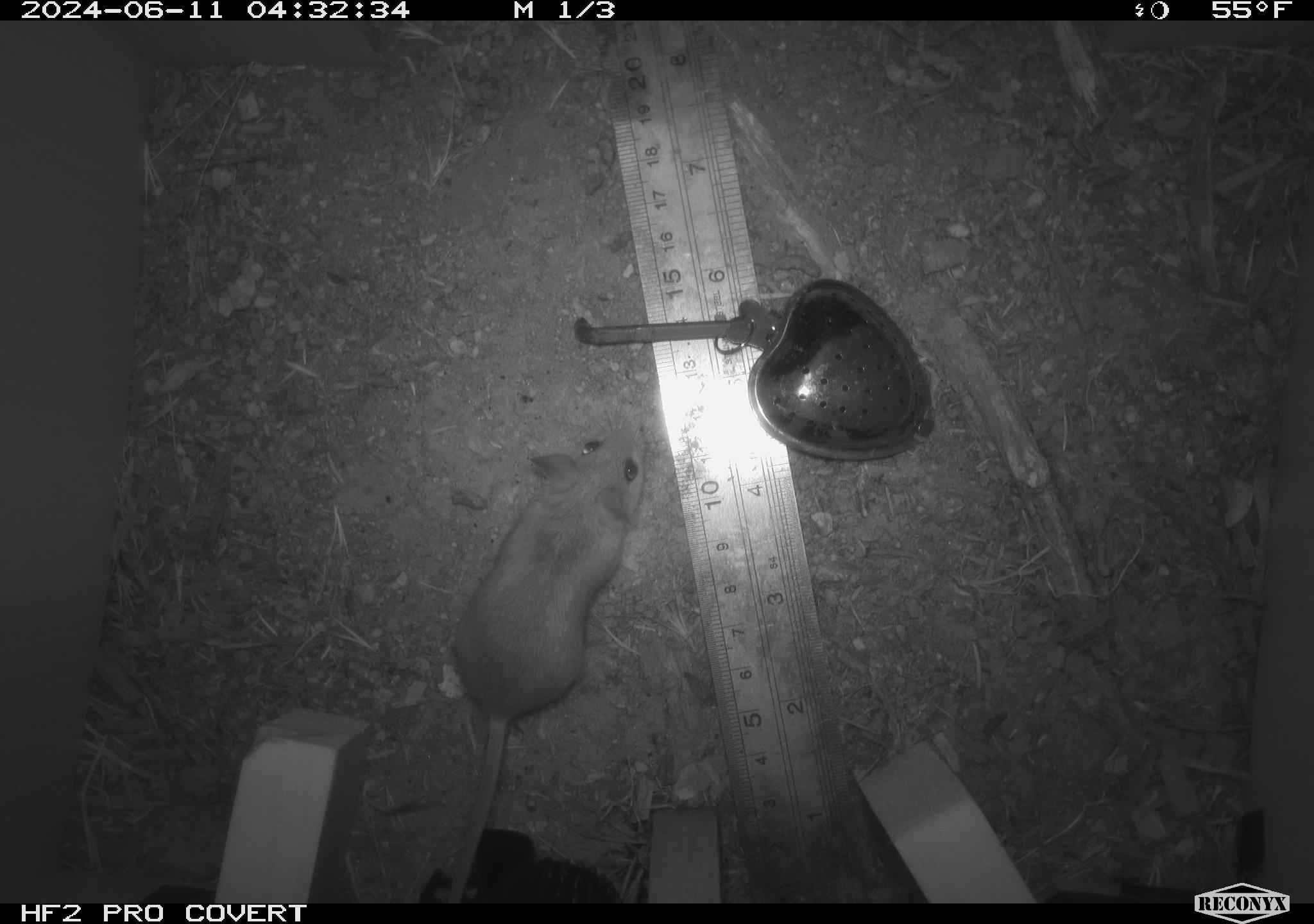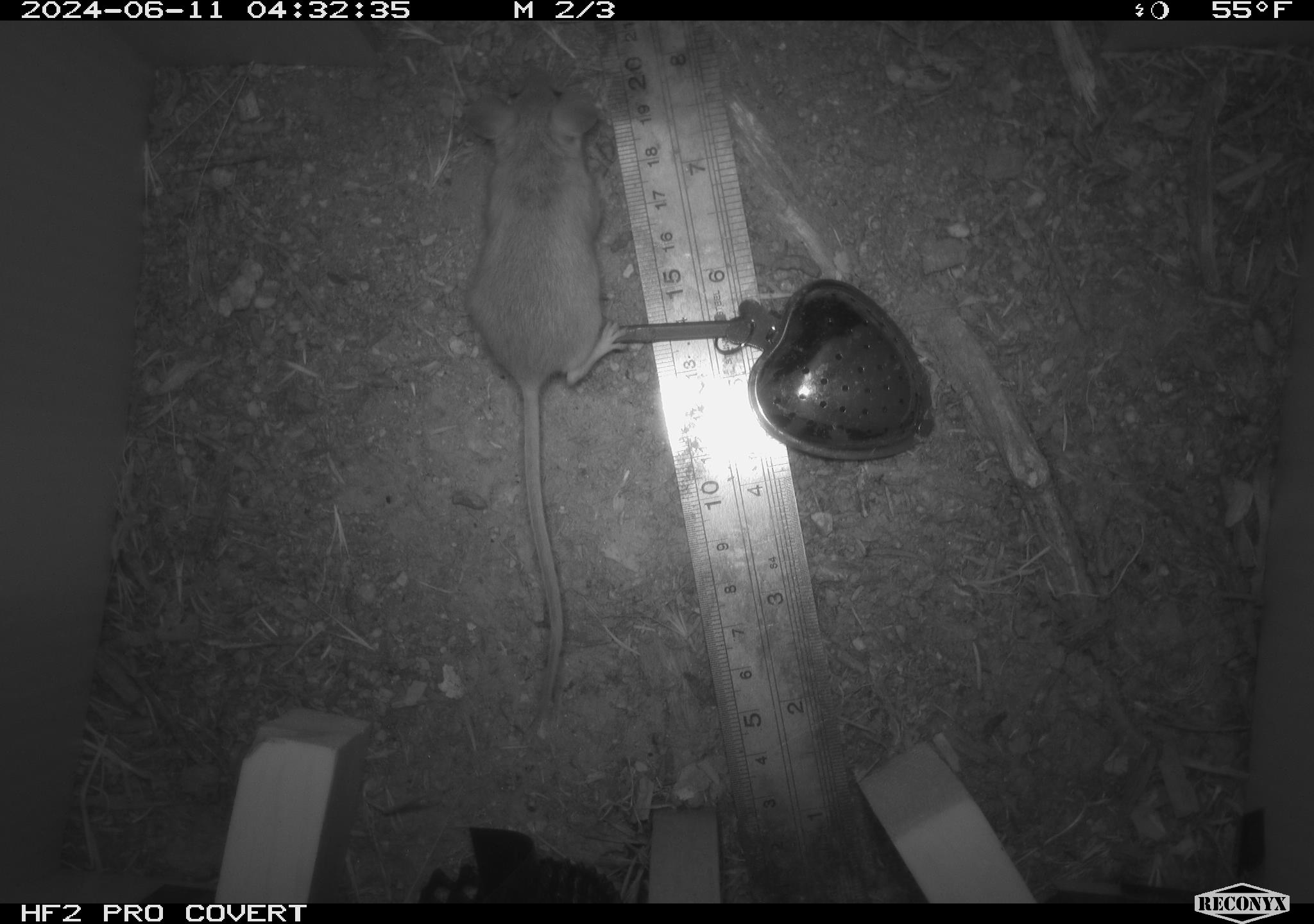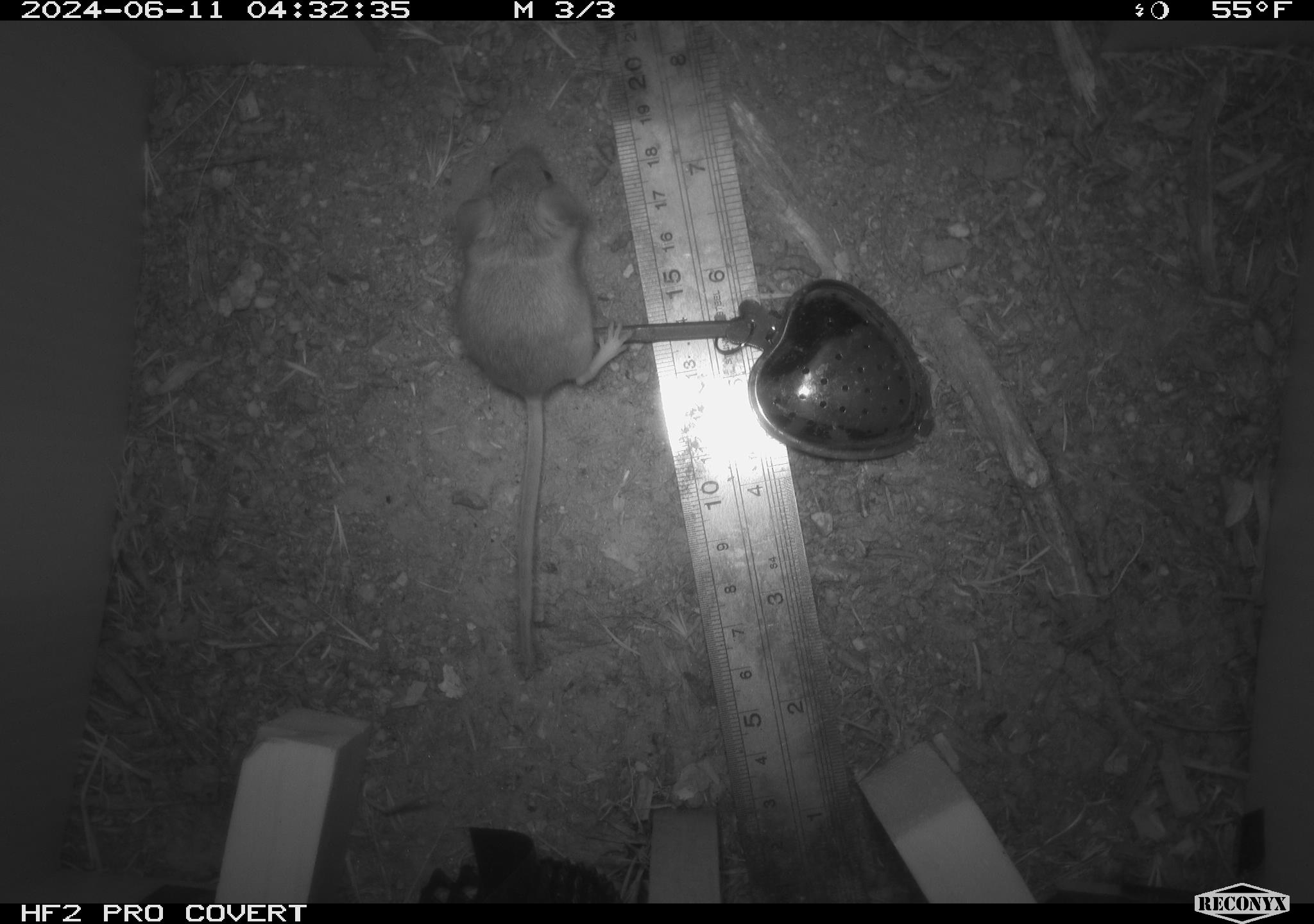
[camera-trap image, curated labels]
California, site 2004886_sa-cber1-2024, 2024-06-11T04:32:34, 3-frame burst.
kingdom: Animalia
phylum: Chordata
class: Mammalia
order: Rodentia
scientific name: Rodentia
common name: mouse species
Mouse species (Rodentia).